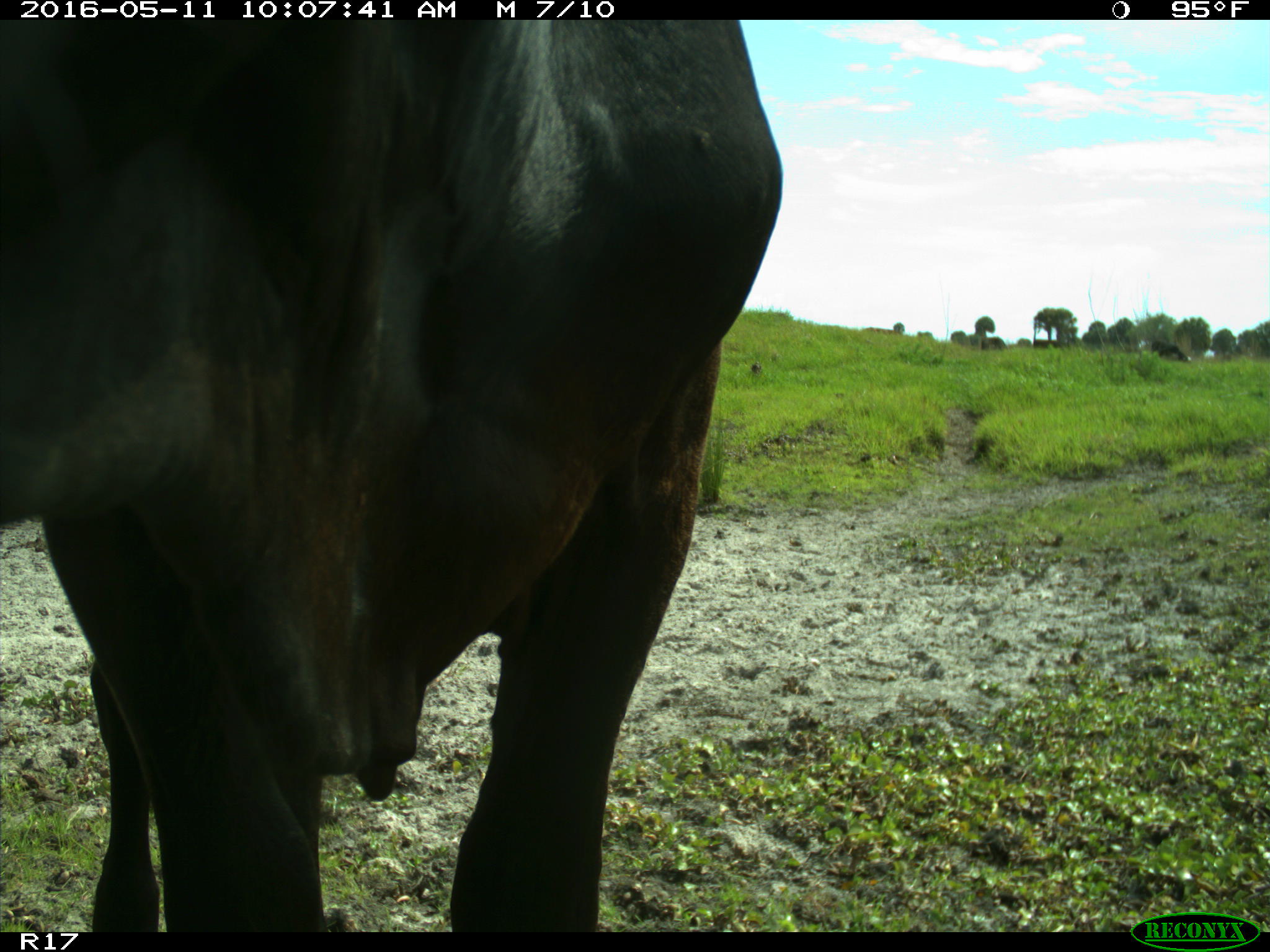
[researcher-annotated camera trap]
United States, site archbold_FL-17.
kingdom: Animalia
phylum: Chordata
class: Mammalia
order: Artiodactyla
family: Bovidae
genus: Bos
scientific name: Bos taurus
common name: domestic cow